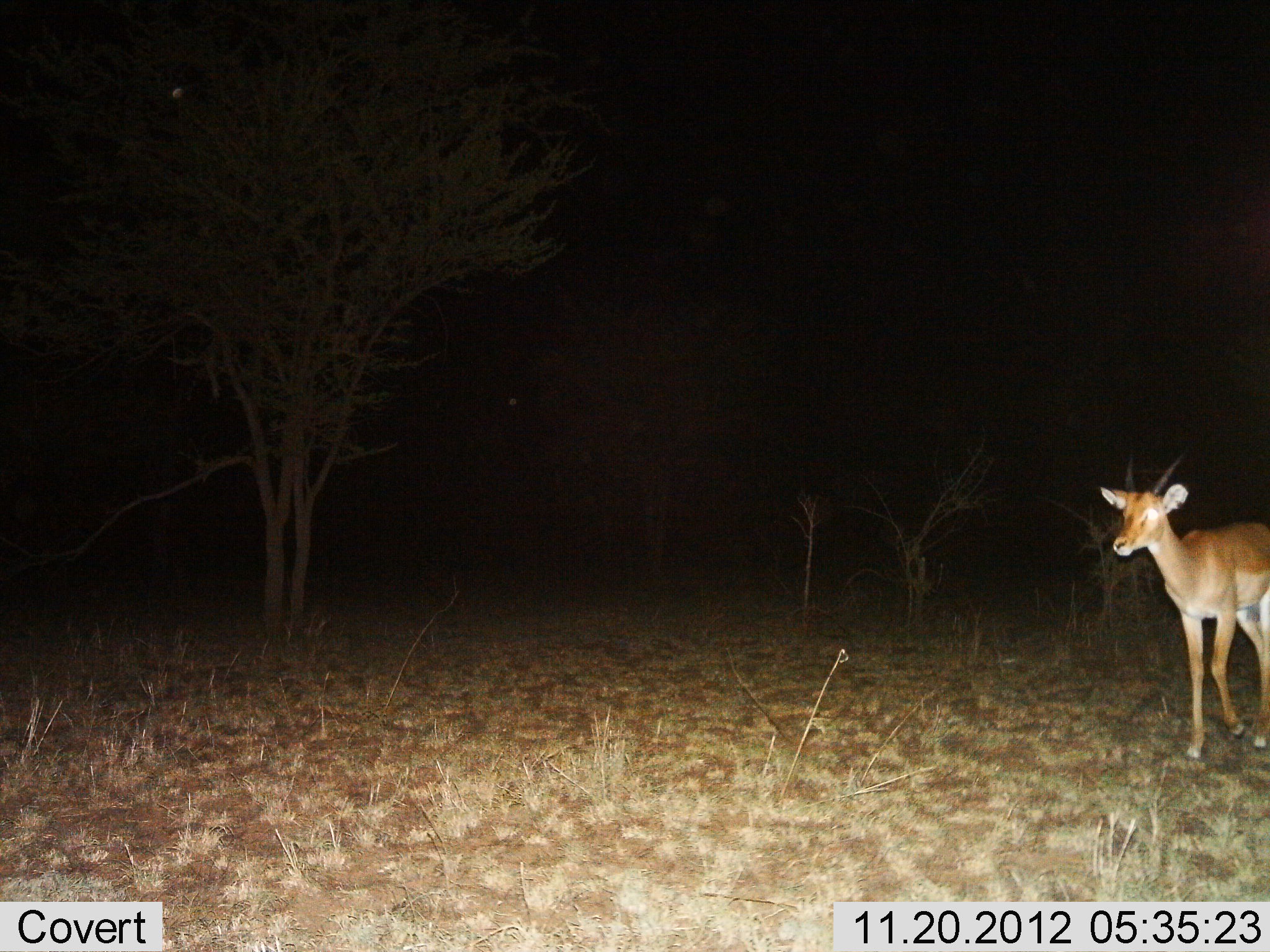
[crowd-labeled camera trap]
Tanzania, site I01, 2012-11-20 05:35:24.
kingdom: Animalia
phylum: Chordata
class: Mammalia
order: Artiodactyla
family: Bovidae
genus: Nanger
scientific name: Nanger granti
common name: grant's gazelle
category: gazellegrants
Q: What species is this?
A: Gazellegrants (grant's gazelle) (Nanger granti).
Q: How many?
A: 1.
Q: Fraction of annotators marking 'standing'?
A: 30%.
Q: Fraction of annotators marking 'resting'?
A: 0%.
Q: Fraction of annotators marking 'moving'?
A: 70%.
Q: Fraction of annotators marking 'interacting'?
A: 0%.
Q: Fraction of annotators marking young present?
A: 0%.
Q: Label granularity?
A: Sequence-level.